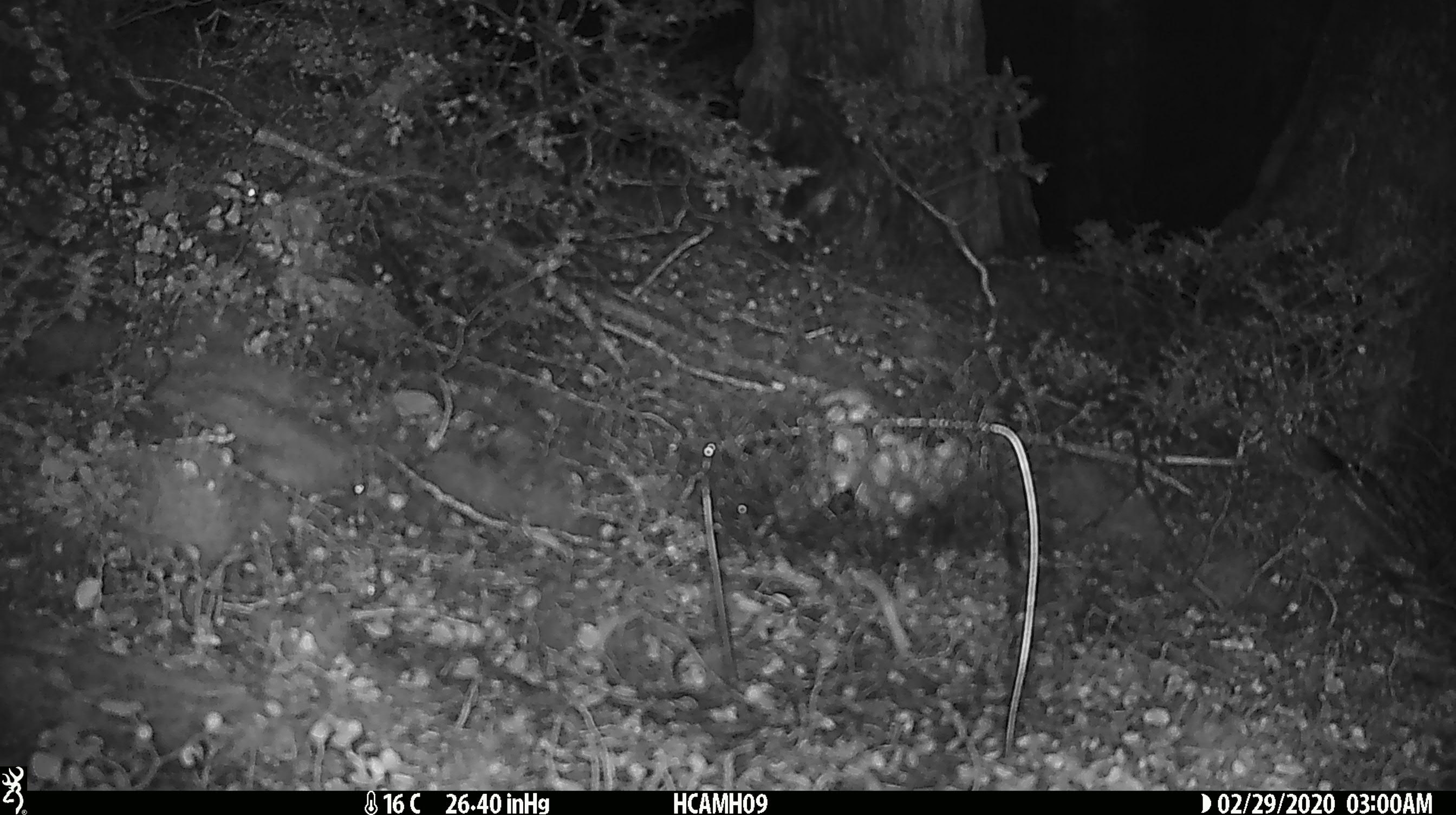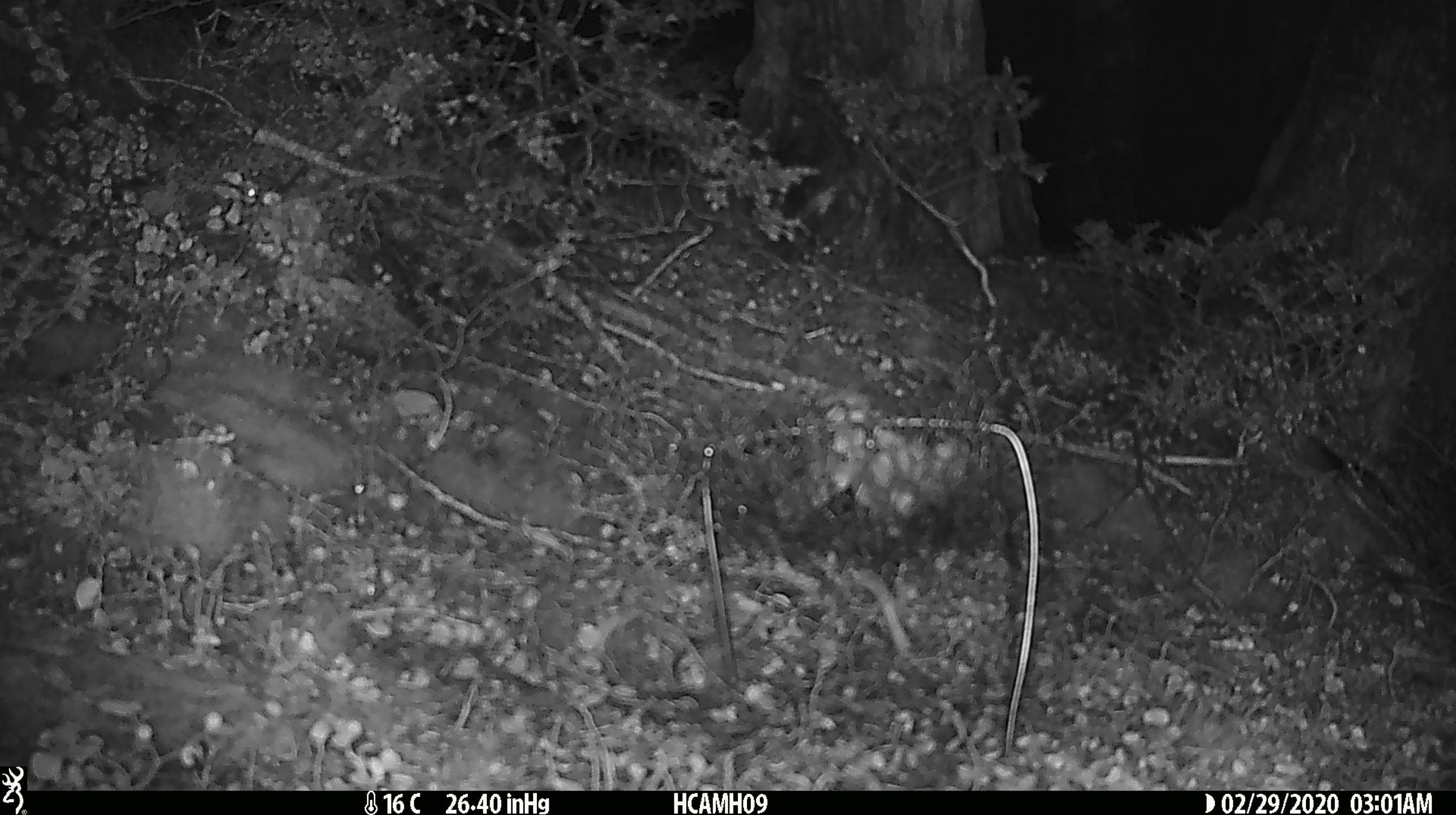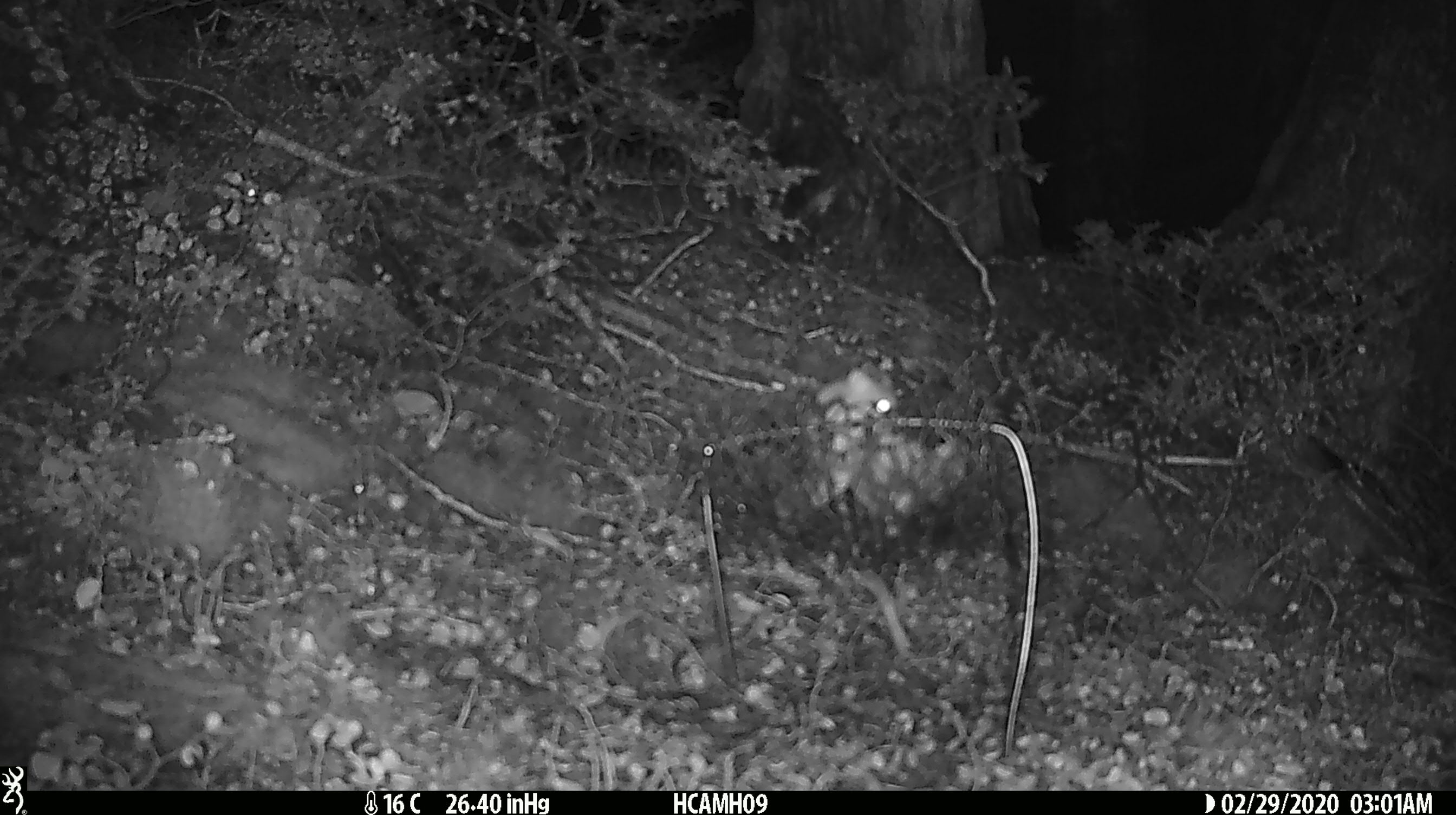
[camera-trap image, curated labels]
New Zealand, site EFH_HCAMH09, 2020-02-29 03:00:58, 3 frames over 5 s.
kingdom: Animalia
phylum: Chordata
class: Mammalia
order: Rodentia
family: Muridae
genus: Mus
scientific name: Mus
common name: mouse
Mouse (Mus).